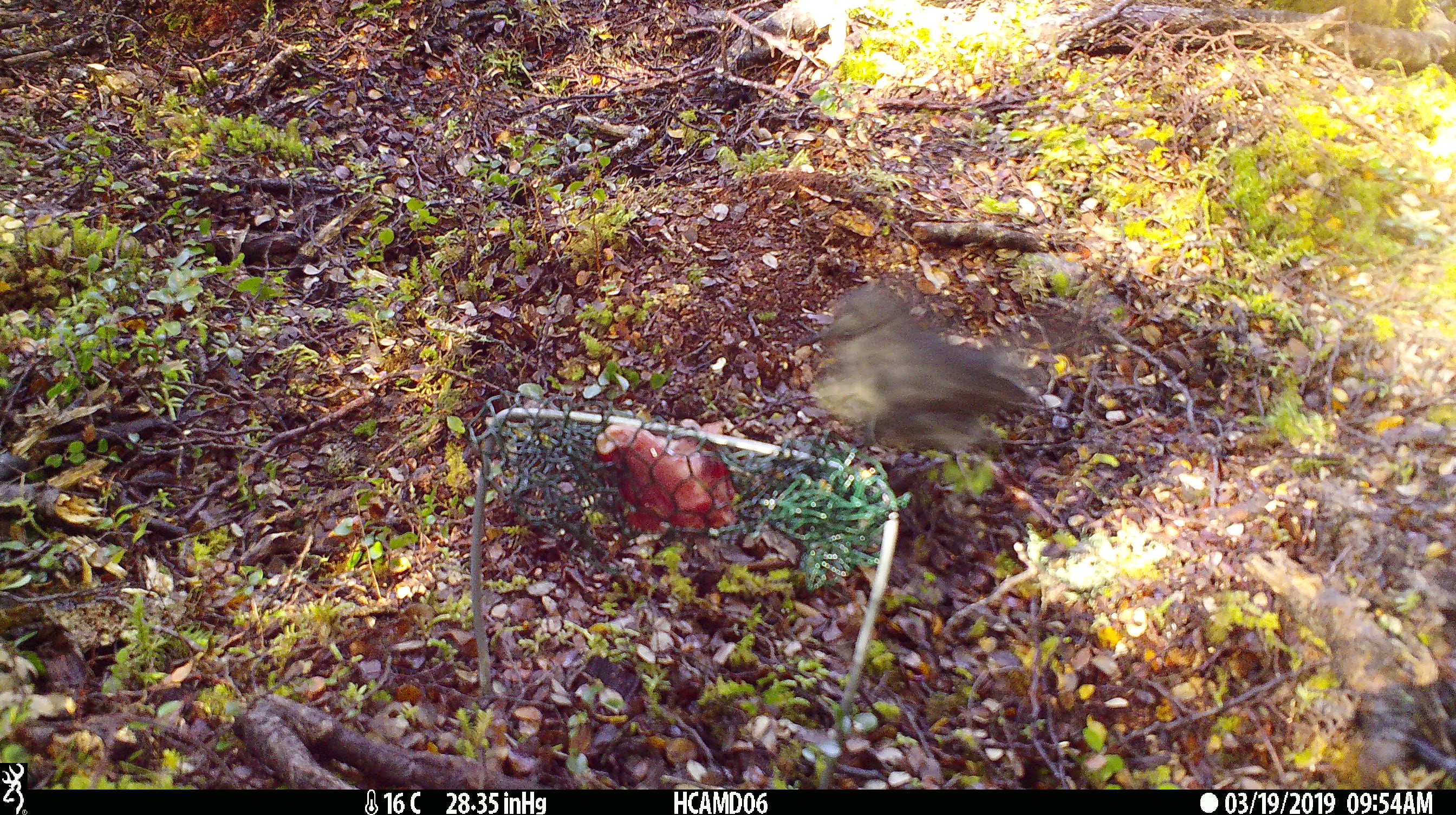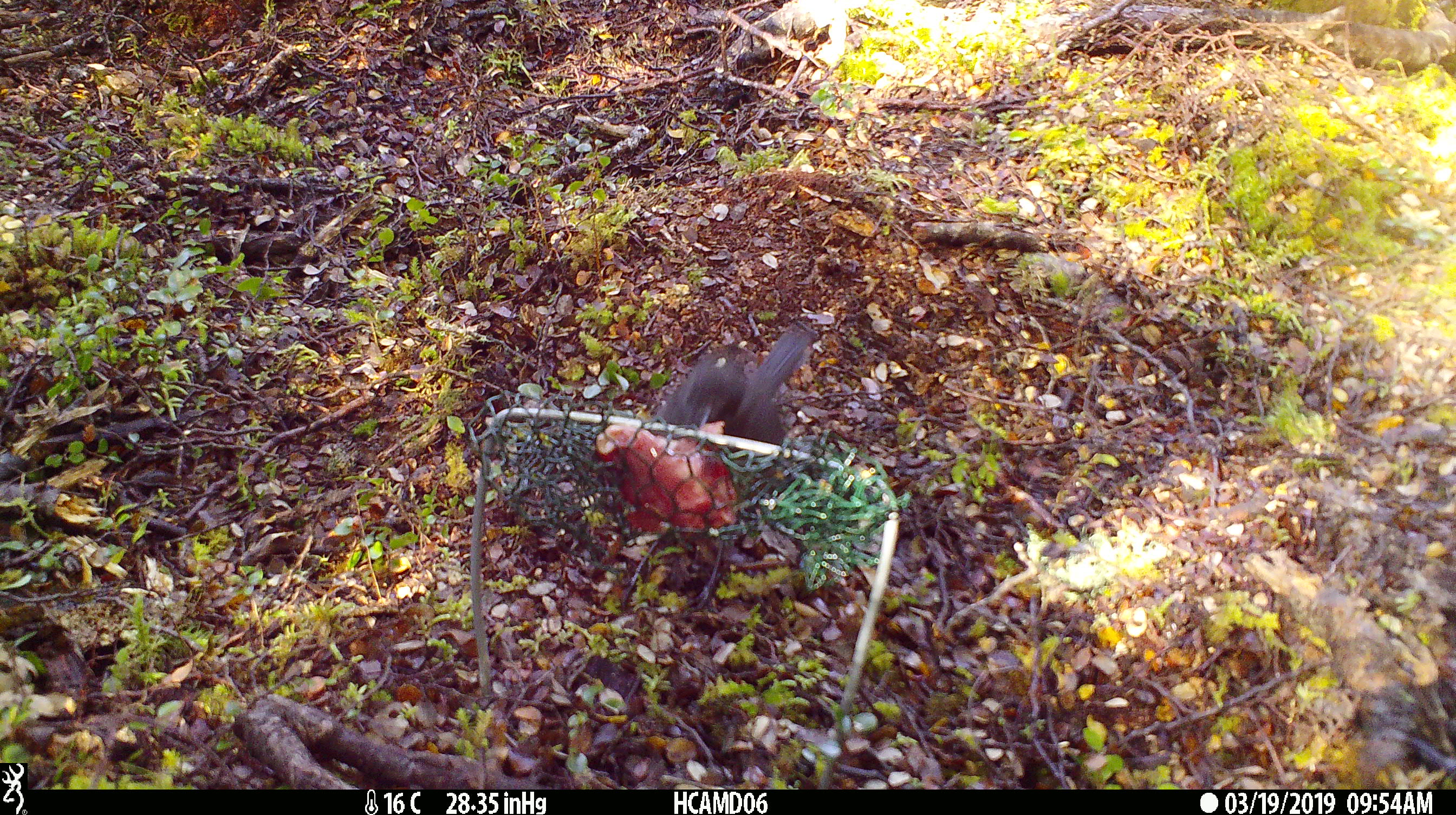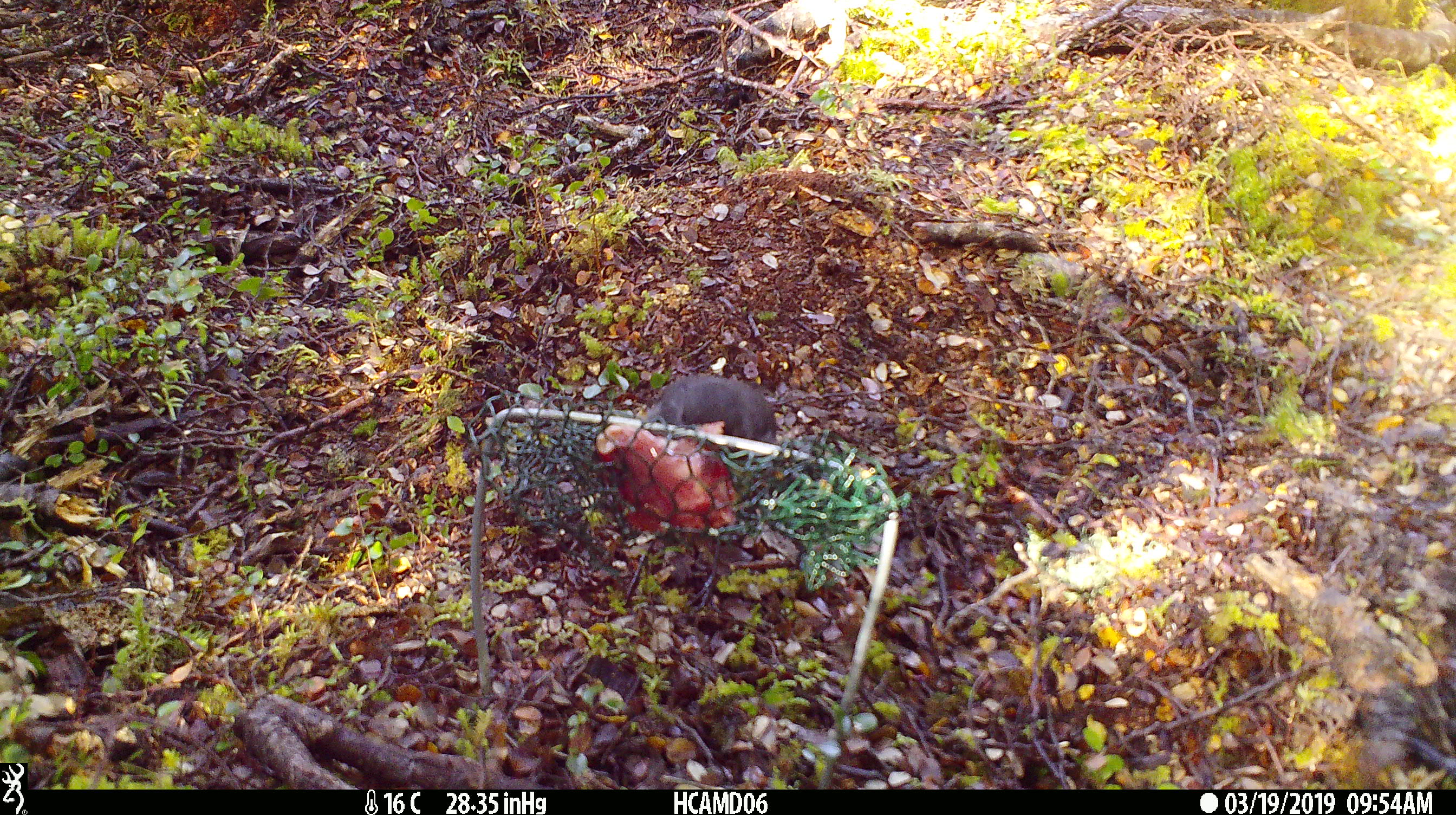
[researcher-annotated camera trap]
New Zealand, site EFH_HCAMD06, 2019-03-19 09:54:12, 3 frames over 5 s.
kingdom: Animalia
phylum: Chordata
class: Aves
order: Passeriformes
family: Petroicidae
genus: Petroica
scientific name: Petroica australis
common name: new zealand robin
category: robin